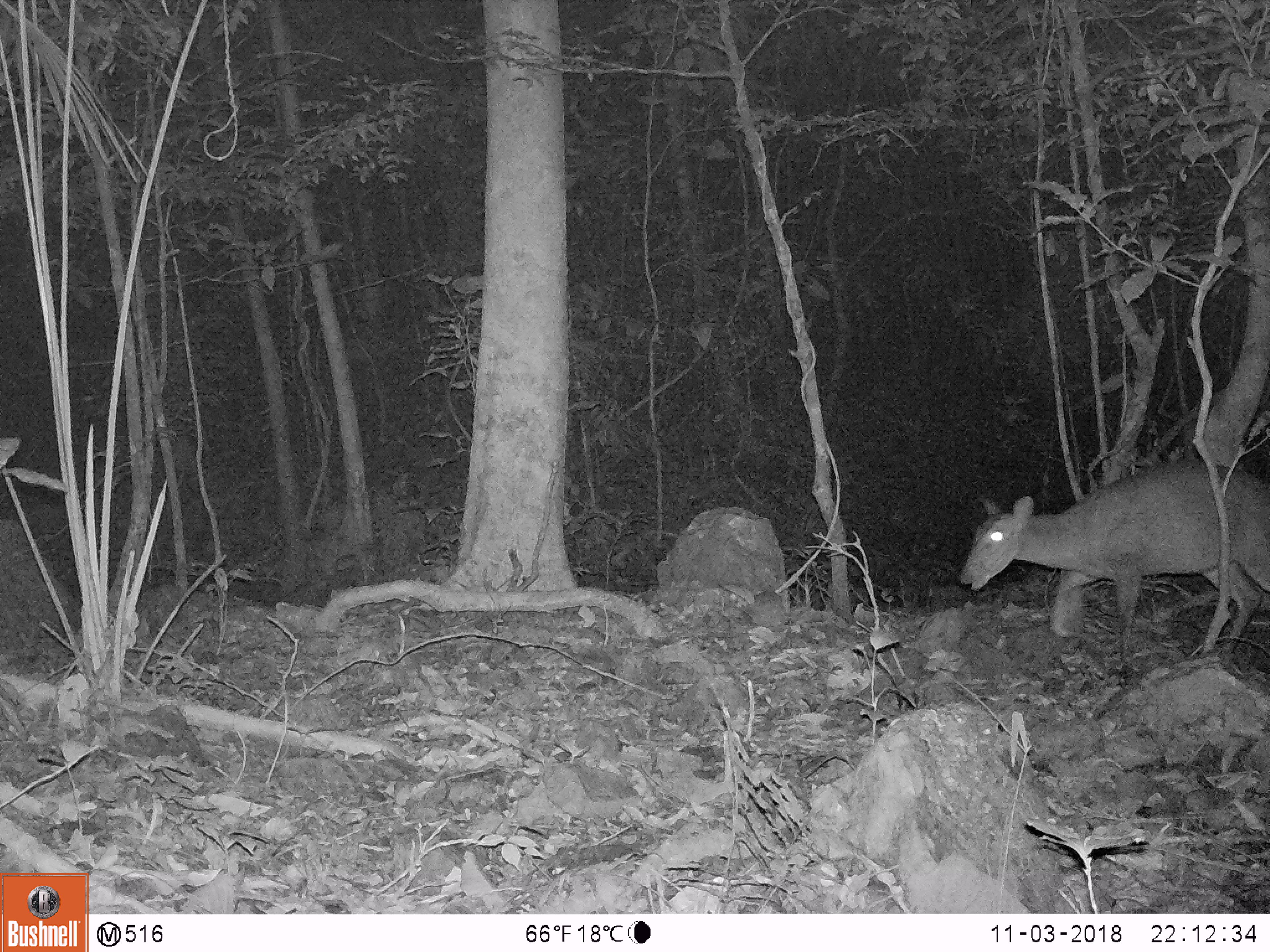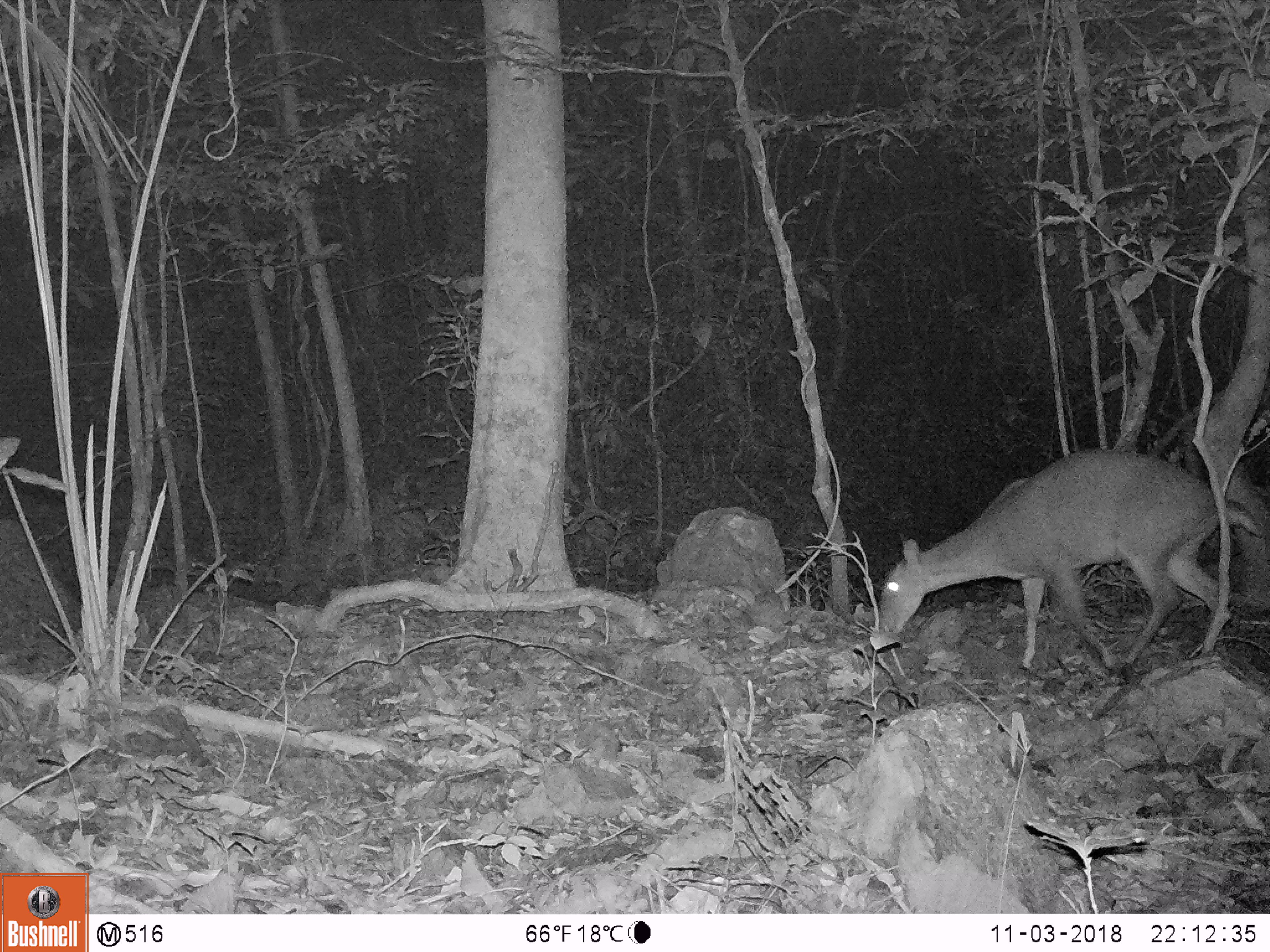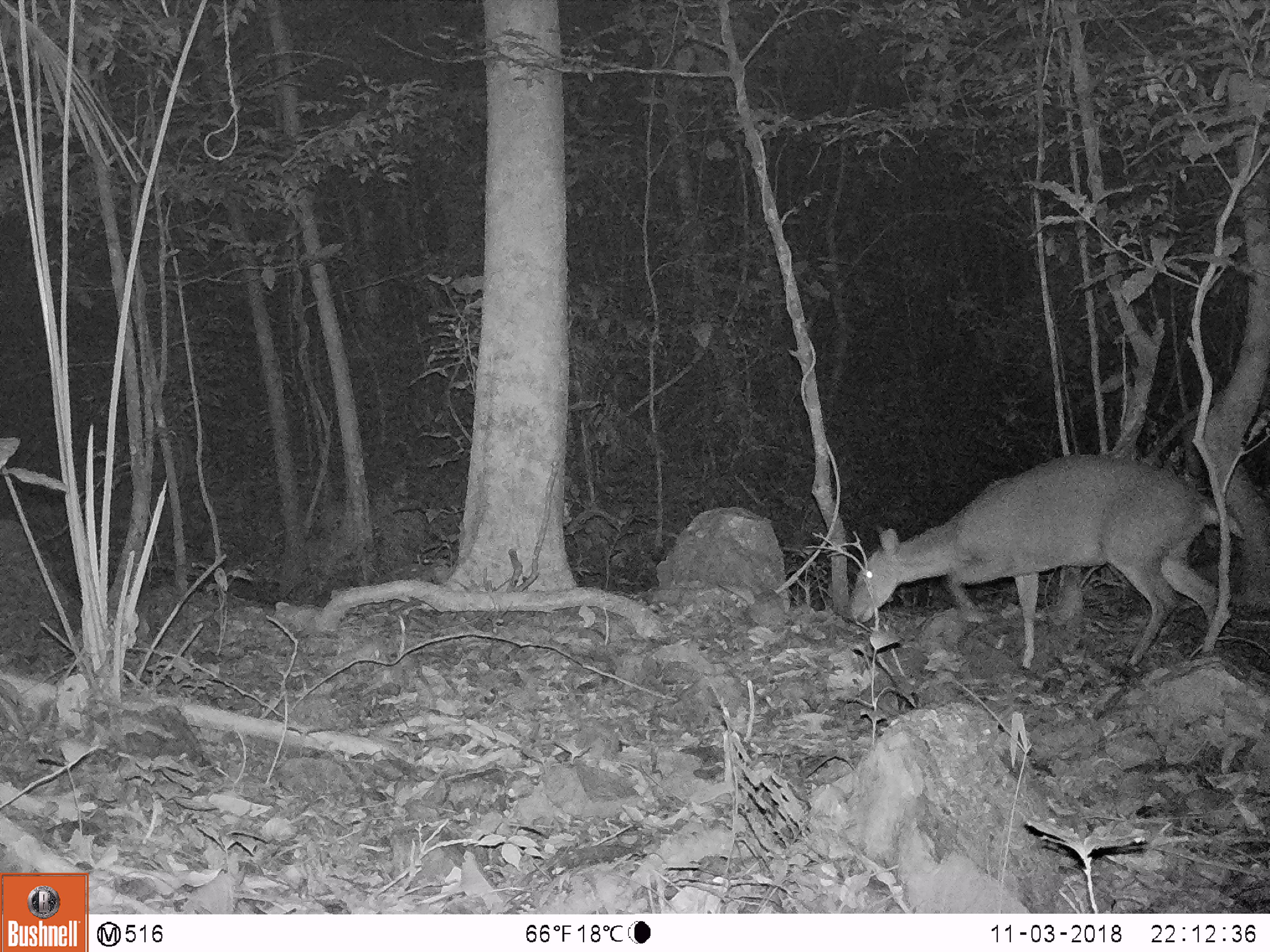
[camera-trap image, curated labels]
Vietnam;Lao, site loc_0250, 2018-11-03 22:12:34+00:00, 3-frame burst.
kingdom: Animalia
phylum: Chordata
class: Mammalia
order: Artiodactyla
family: Cervidae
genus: Muntiacus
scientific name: Muntiacus vuquangensis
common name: large-antlered muntjac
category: large antlered muntjac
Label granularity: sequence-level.